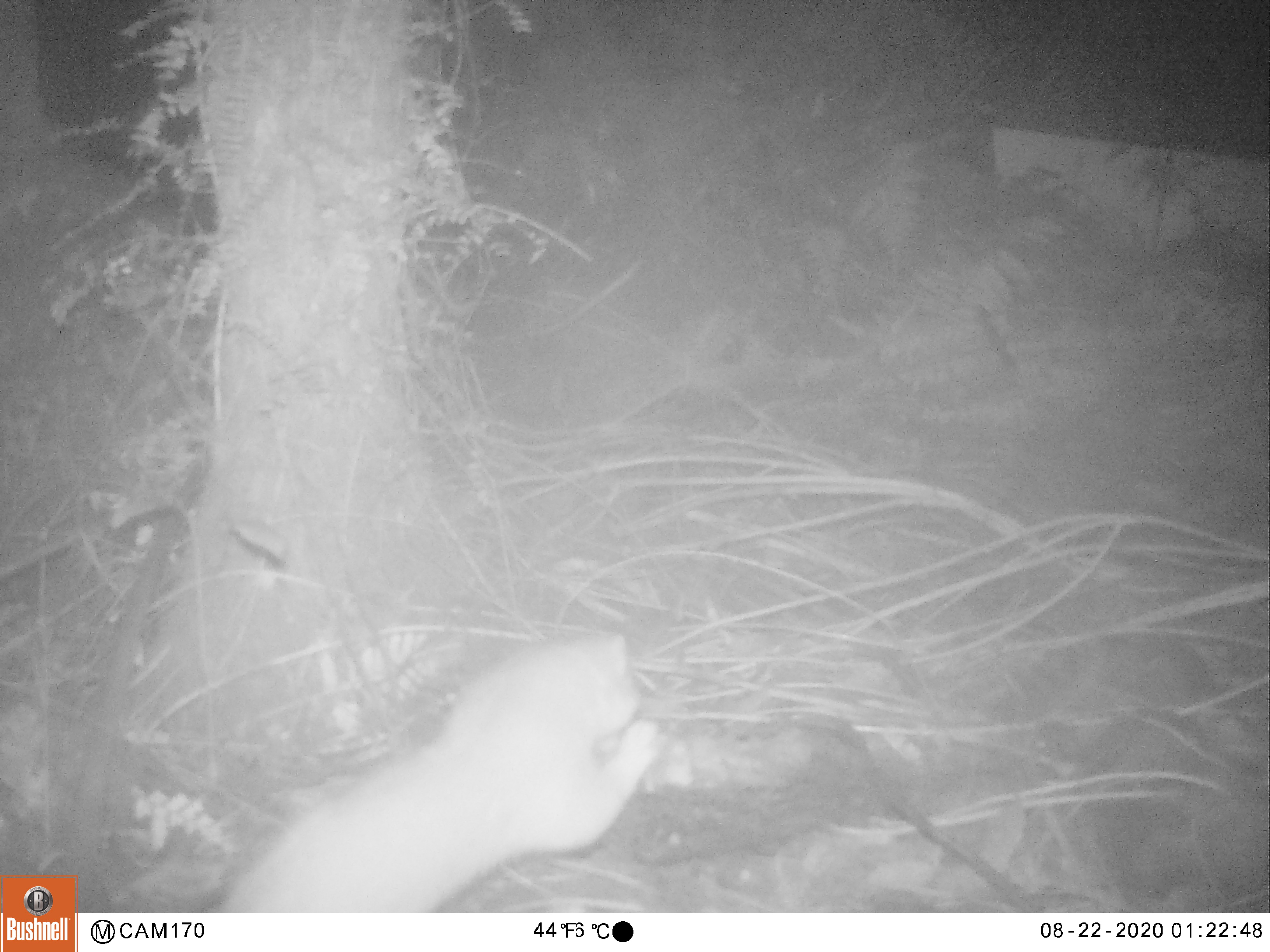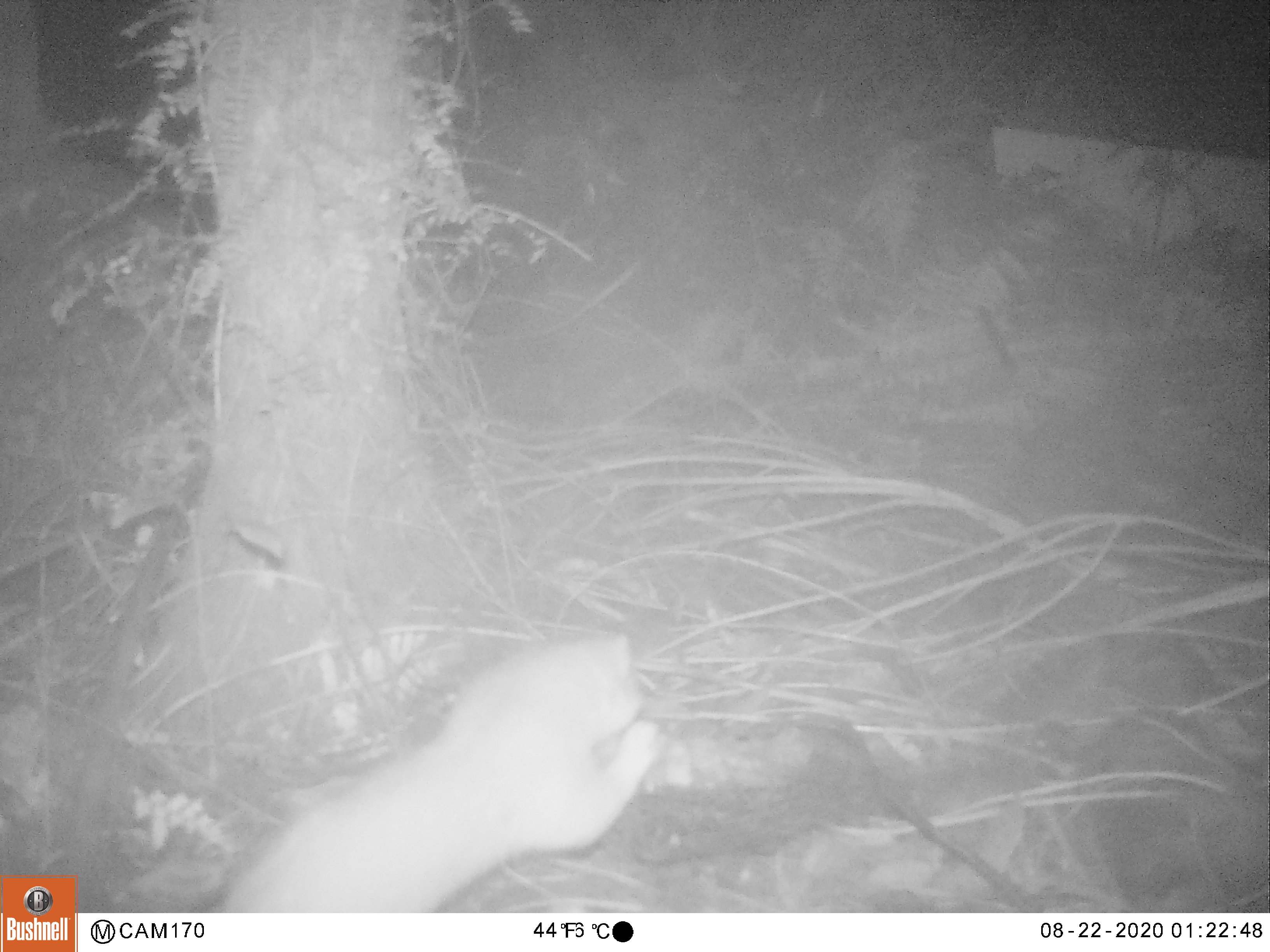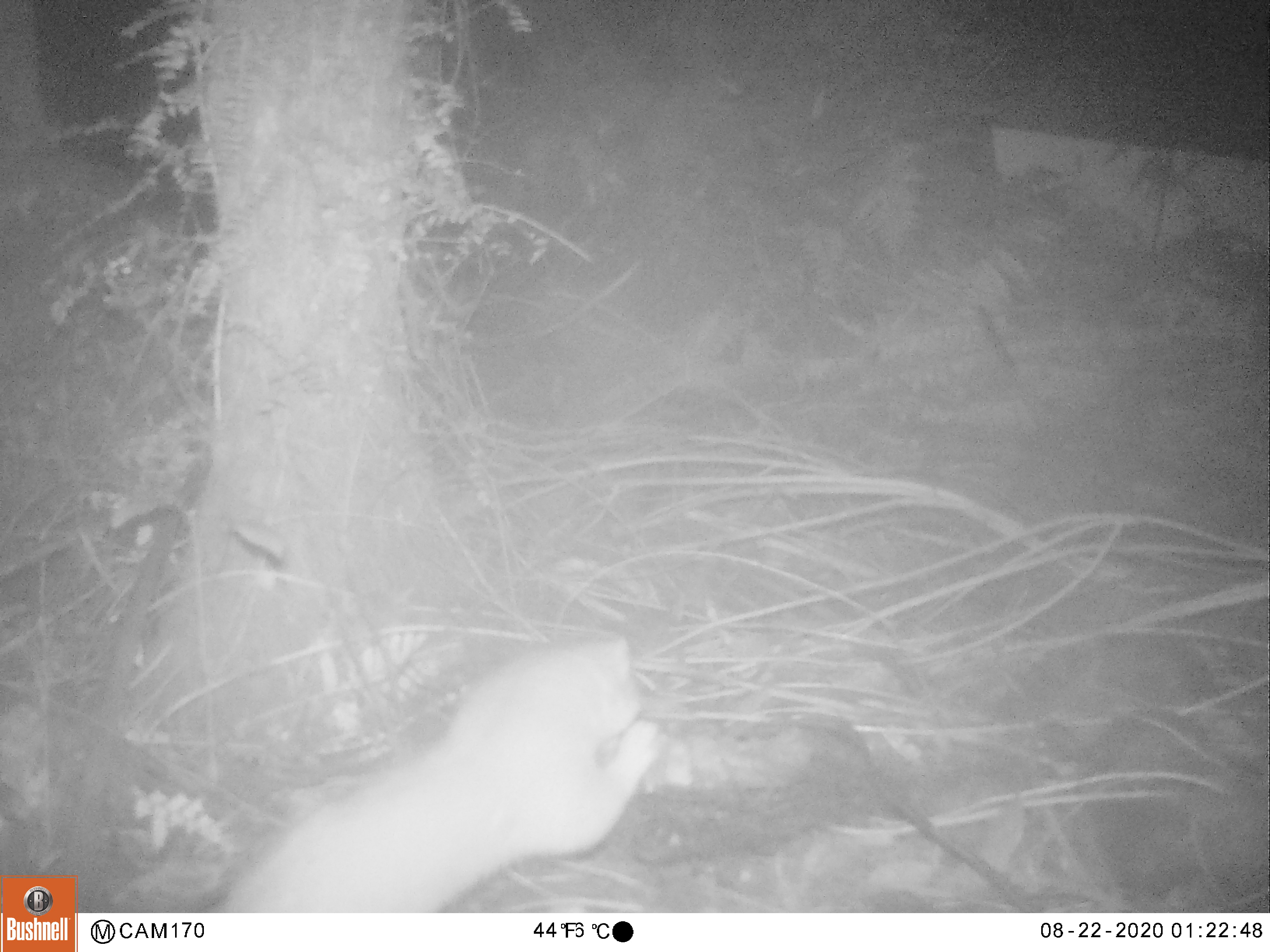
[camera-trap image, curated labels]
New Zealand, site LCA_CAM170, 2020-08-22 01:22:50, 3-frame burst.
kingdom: Animalia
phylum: Chordata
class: Mammalia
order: Carnivora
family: Mustelidae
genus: Mustela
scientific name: Mustela erminea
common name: stoat